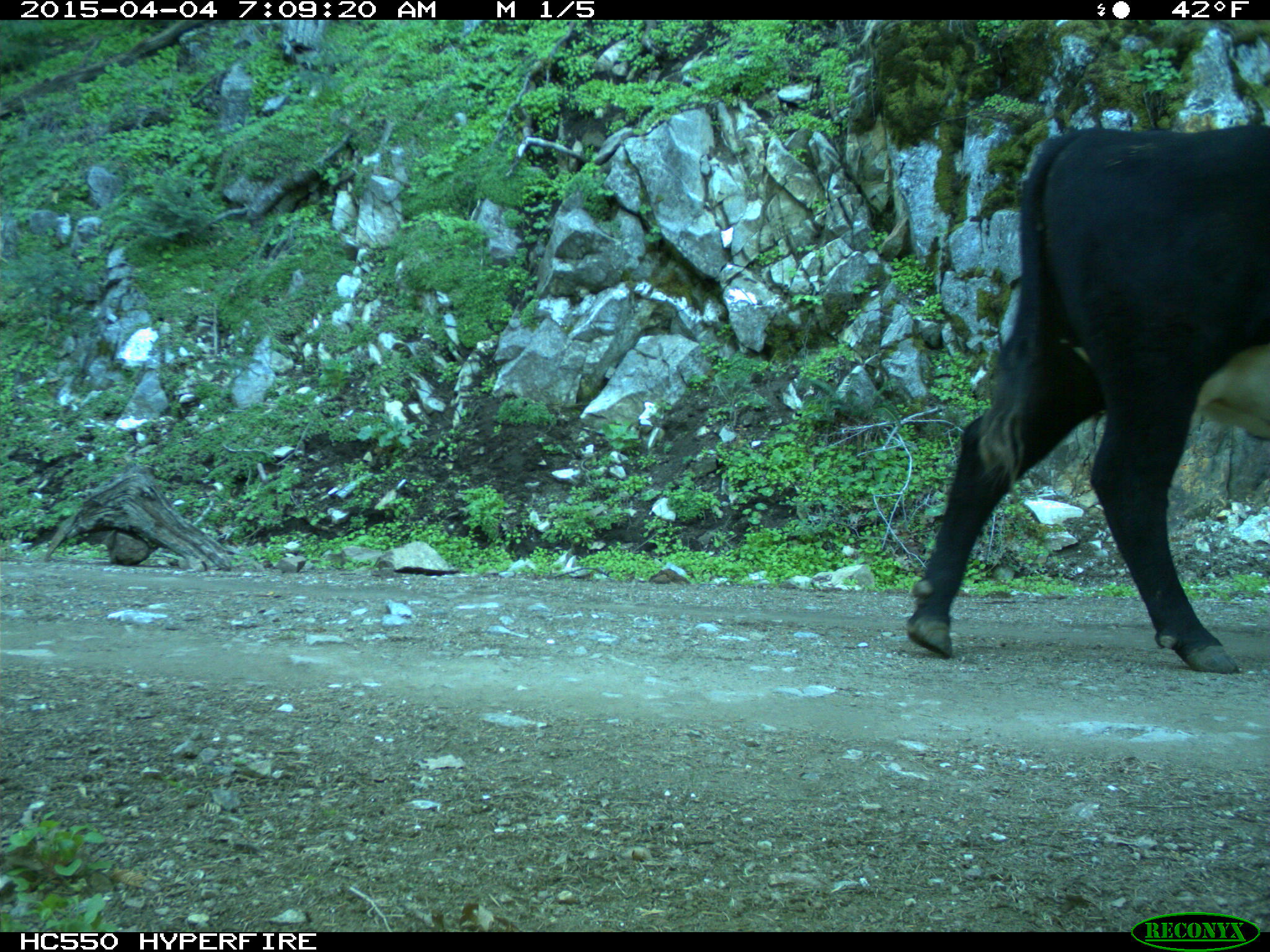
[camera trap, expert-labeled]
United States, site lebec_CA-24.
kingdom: Animalia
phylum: Chordata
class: Mammalia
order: Artiodactyla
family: Bovidae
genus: Bos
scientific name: Bos taurus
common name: domestic cow